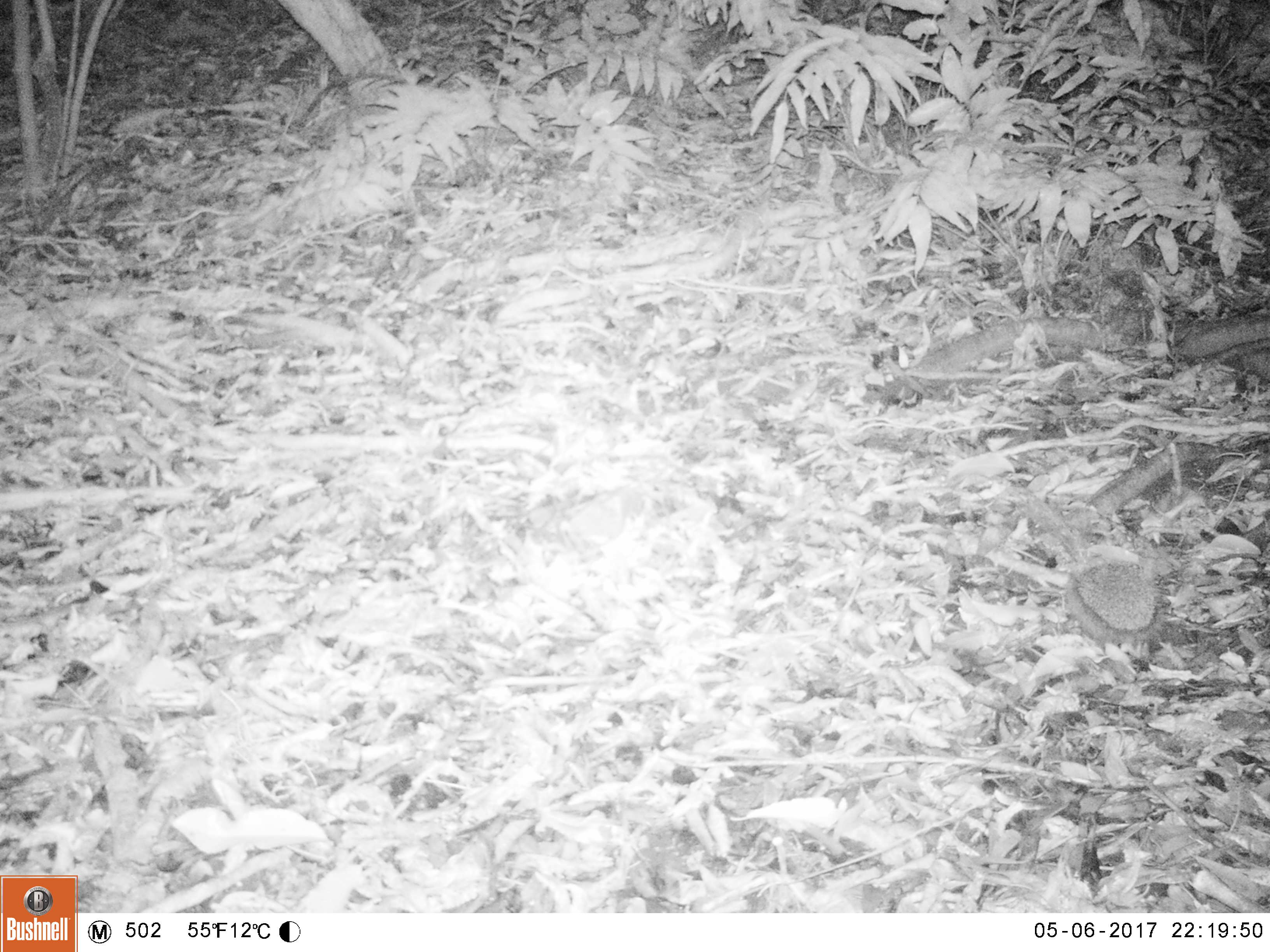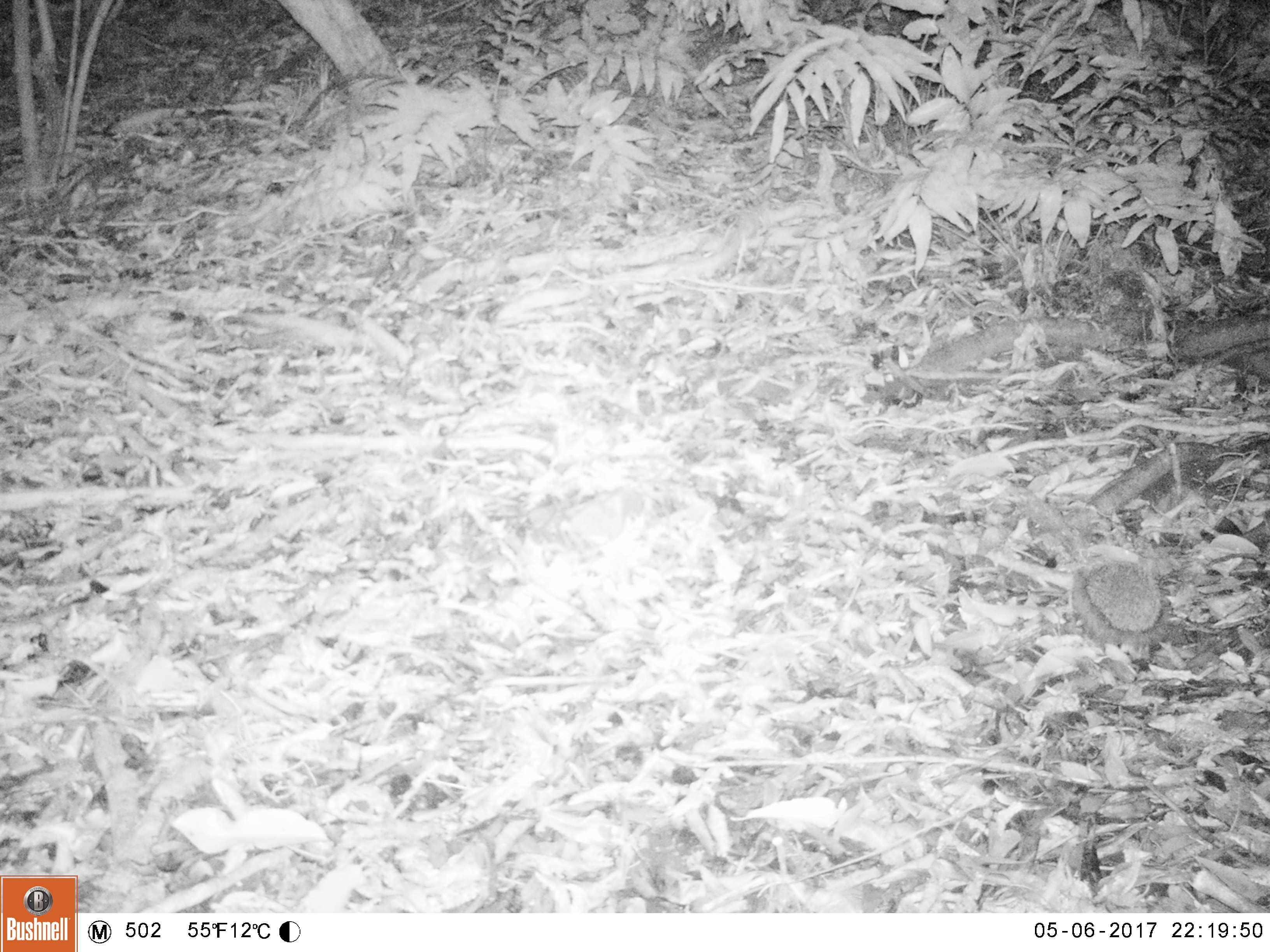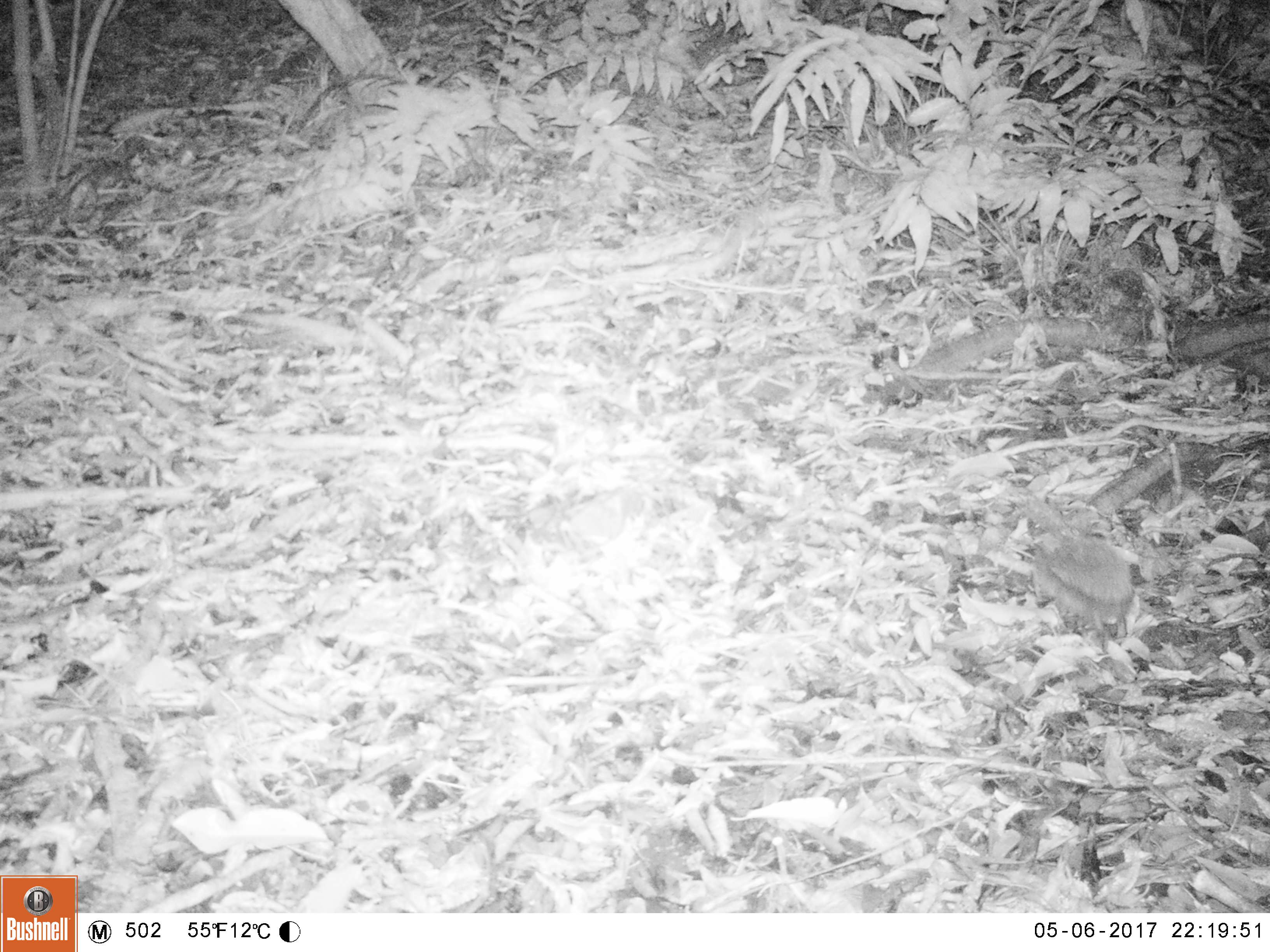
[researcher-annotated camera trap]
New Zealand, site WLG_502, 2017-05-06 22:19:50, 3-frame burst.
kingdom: Animalia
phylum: Chordata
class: Mammalia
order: Eulipotyphla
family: Erinaceidae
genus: Erinaceus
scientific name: Erinaceus europaeus europaeus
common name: european hedgehog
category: hedgehog